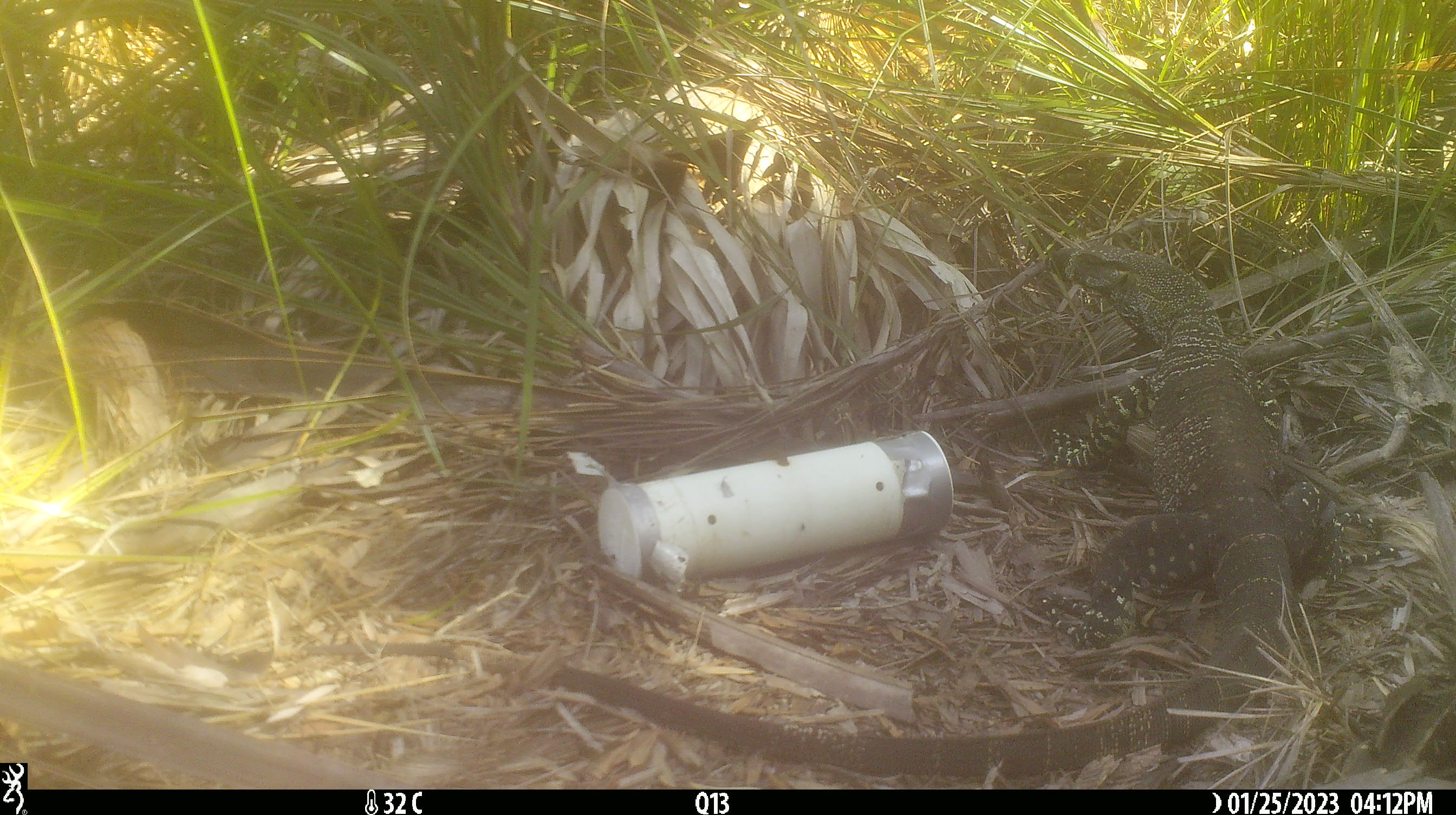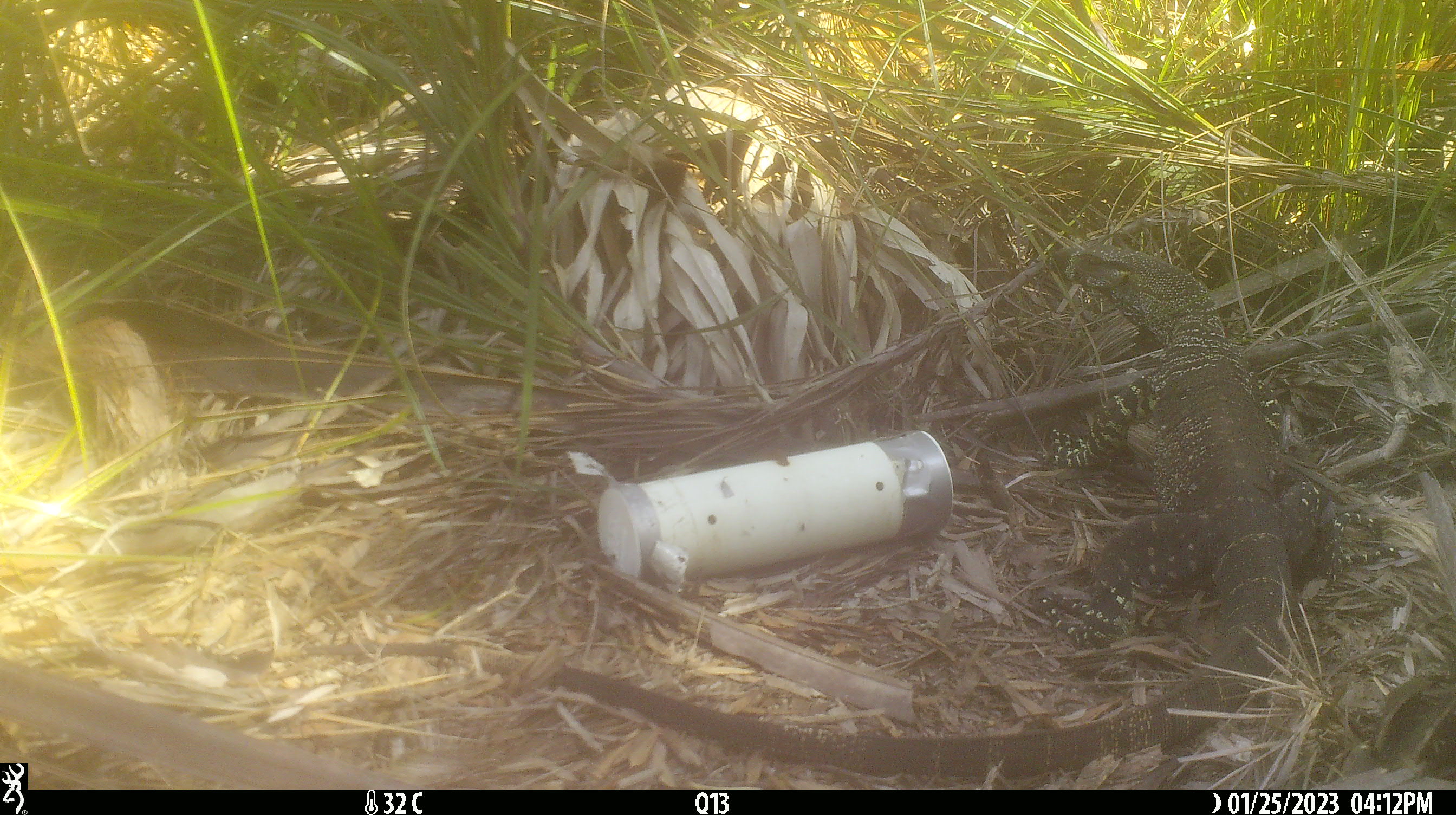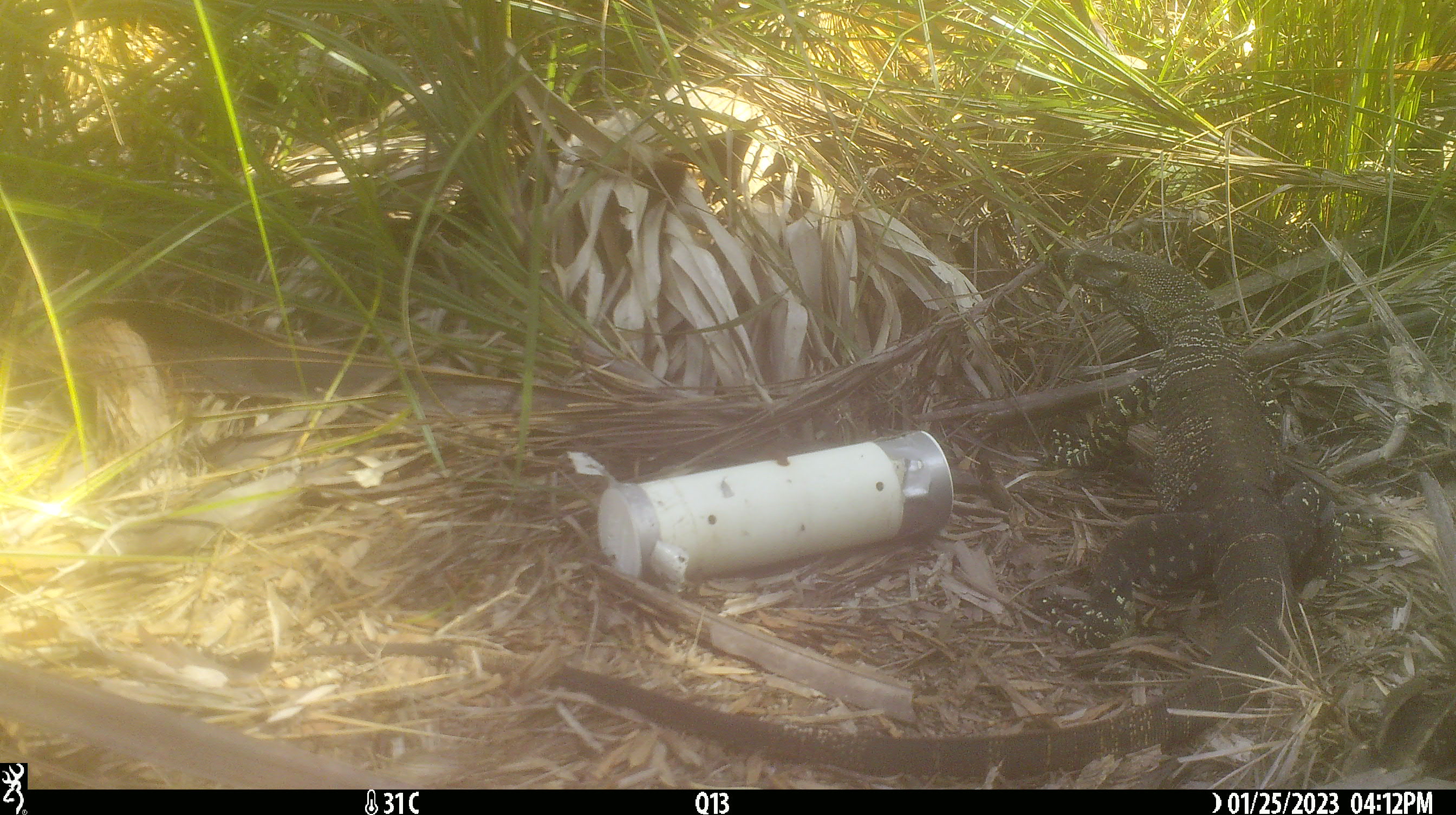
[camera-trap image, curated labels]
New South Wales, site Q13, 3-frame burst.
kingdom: Animalia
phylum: Chordata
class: Reptilia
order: Squamata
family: Varanidae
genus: Varanus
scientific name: Varanus varius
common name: lace monitor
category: goanna